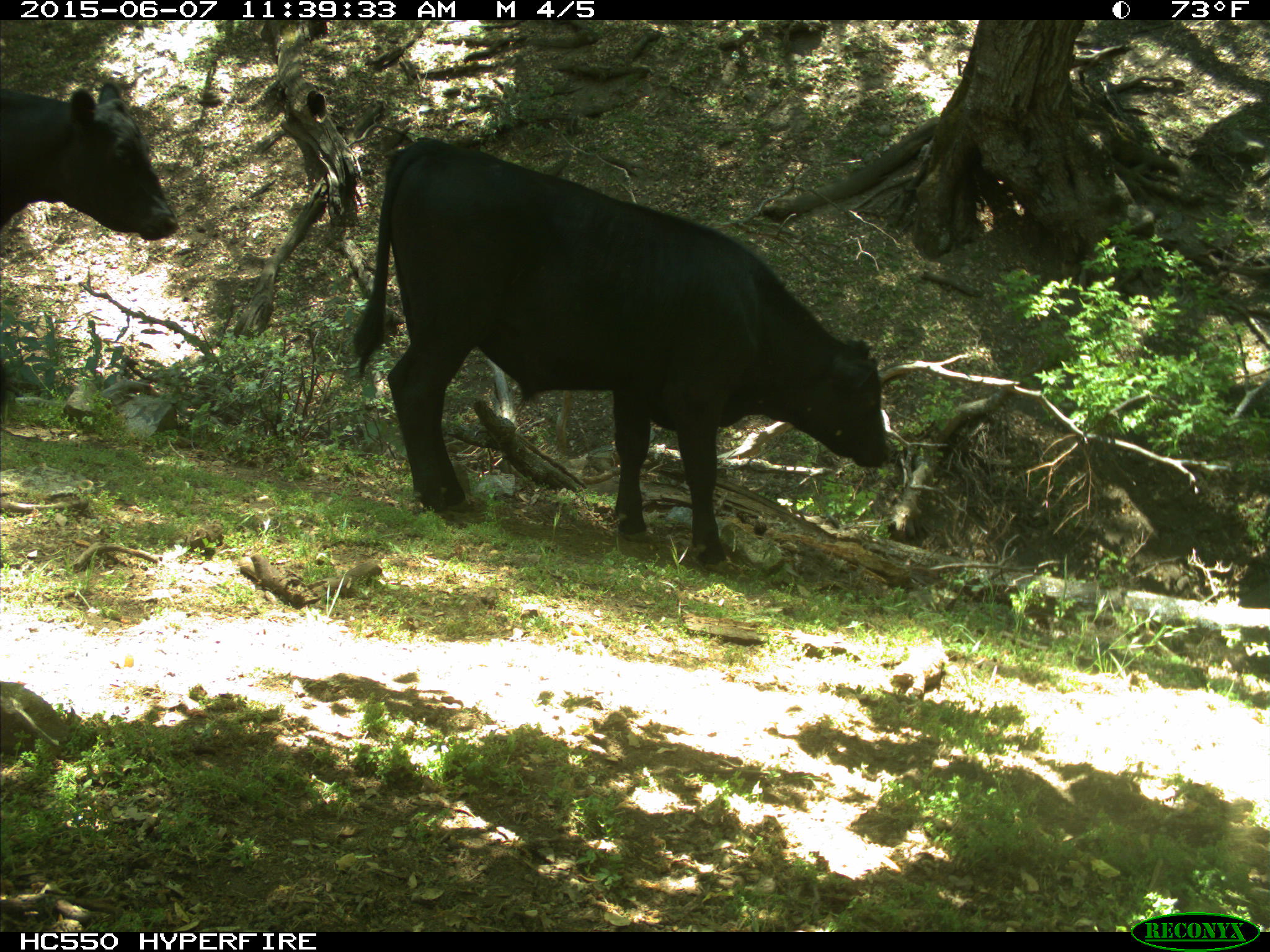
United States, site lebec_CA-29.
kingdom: Animalia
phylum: Chordata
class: Mammalia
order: Artiodactyla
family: Bovidae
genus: Bos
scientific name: Bos taurus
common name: domestic cow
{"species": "Bos taurus (domestic cow)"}